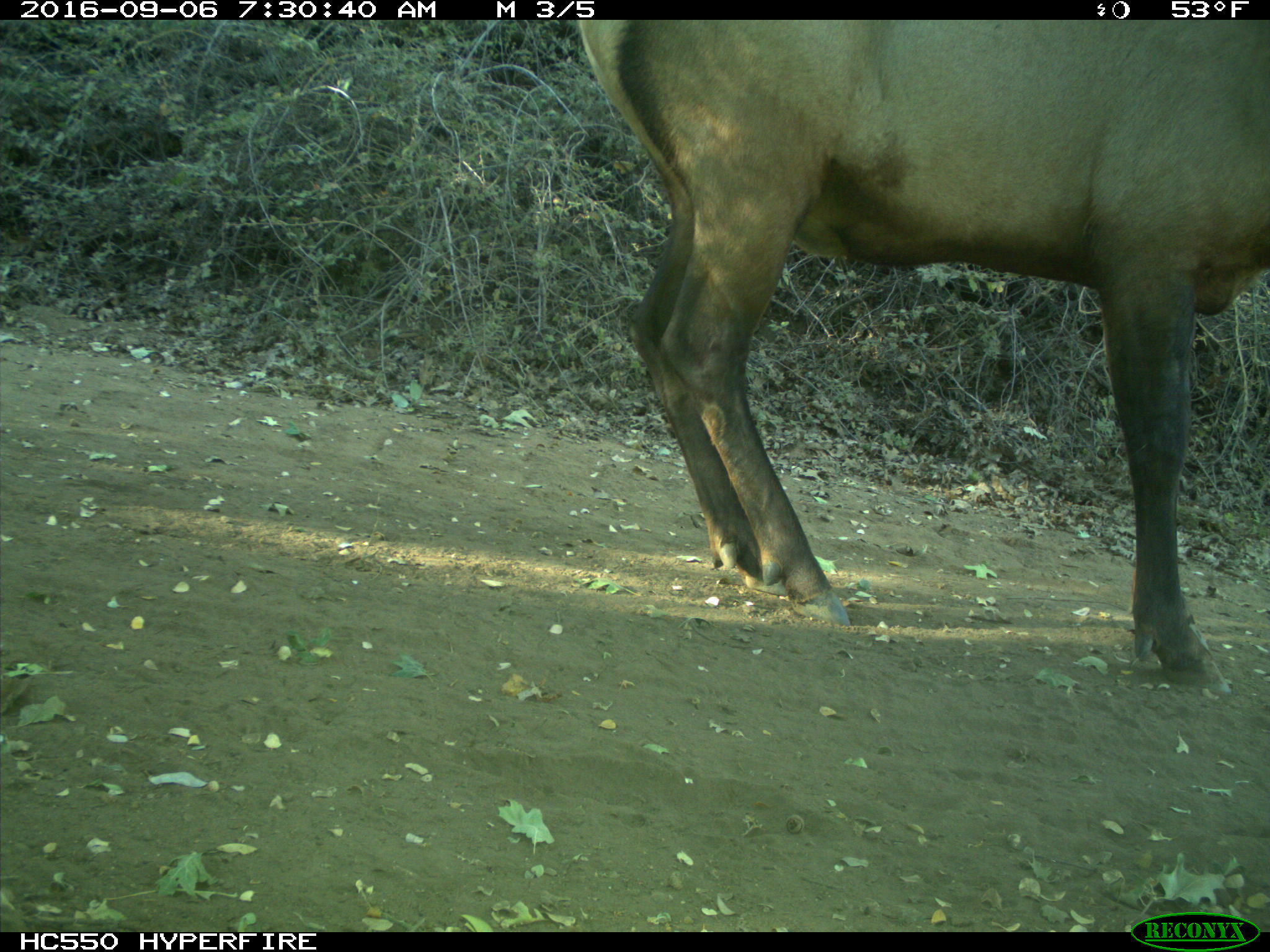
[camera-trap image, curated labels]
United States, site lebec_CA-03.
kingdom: Animalia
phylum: Chordata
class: Mammalia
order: Artiodactyla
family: Cervidae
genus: Cervus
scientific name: Cervus canadensis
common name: elk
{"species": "Cervus canadensis (elk)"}